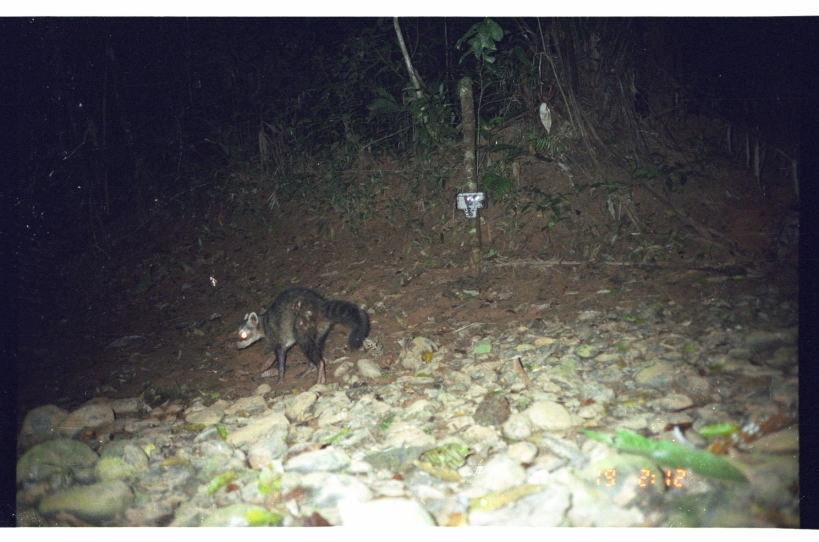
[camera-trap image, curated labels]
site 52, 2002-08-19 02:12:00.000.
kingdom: Animalia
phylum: Chordata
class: Mammalia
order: Carnivora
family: Procyonidae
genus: Procyon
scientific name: Procyon cancrivorus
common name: crab-eating raccoon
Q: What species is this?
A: Procyon cancrivorus (crab-eating raccoon).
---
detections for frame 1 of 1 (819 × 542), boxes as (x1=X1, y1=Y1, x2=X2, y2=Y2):
procyon cancrivorus: (x1=235, y1=286, x2=372, y2=386)